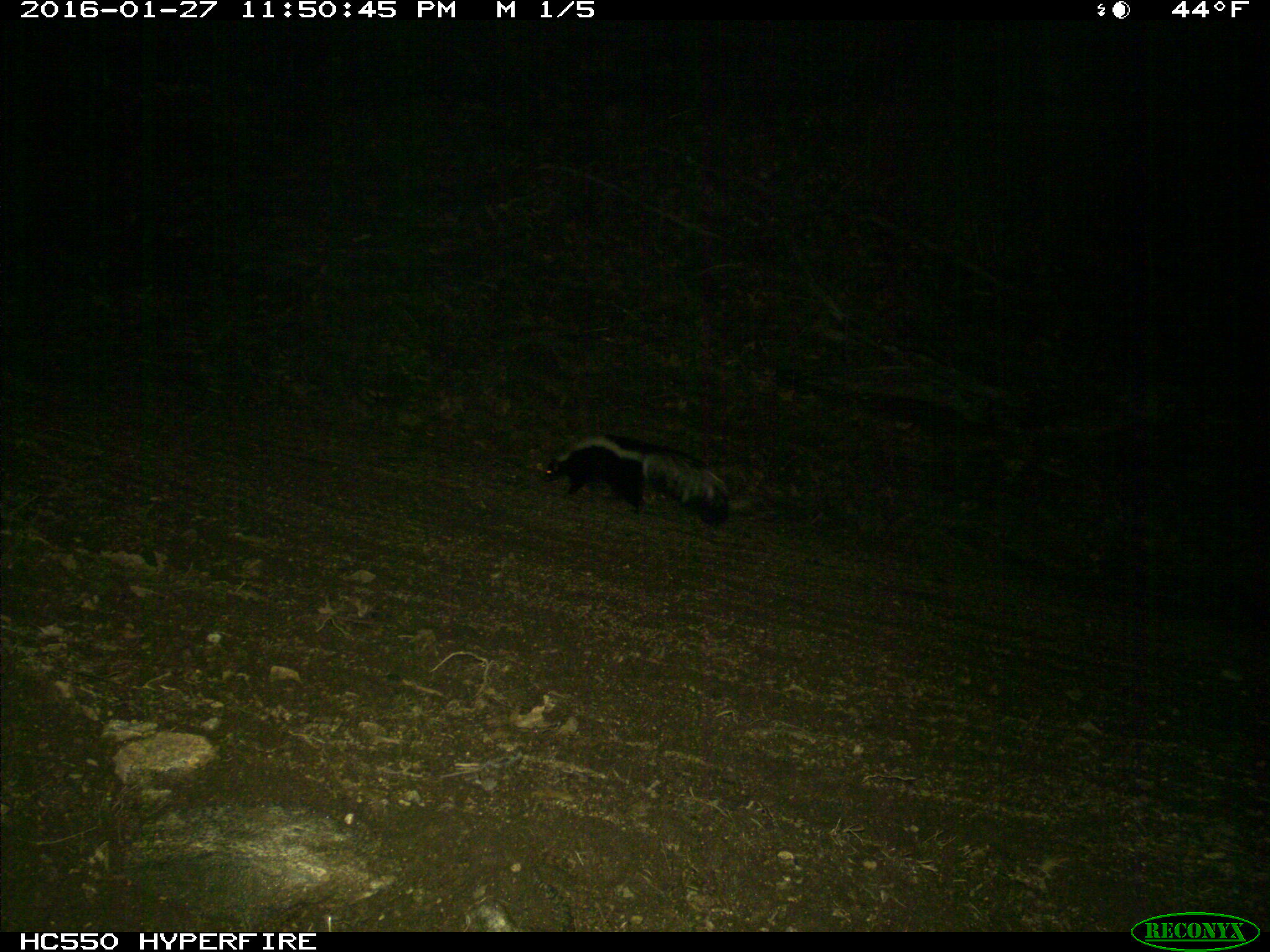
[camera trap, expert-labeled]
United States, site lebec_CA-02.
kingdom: Animalia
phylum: Chordata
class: Mammalia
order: Carnivora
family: Mephitidae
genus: Mephitis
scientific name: Mephitis mephitis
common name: striped skunk